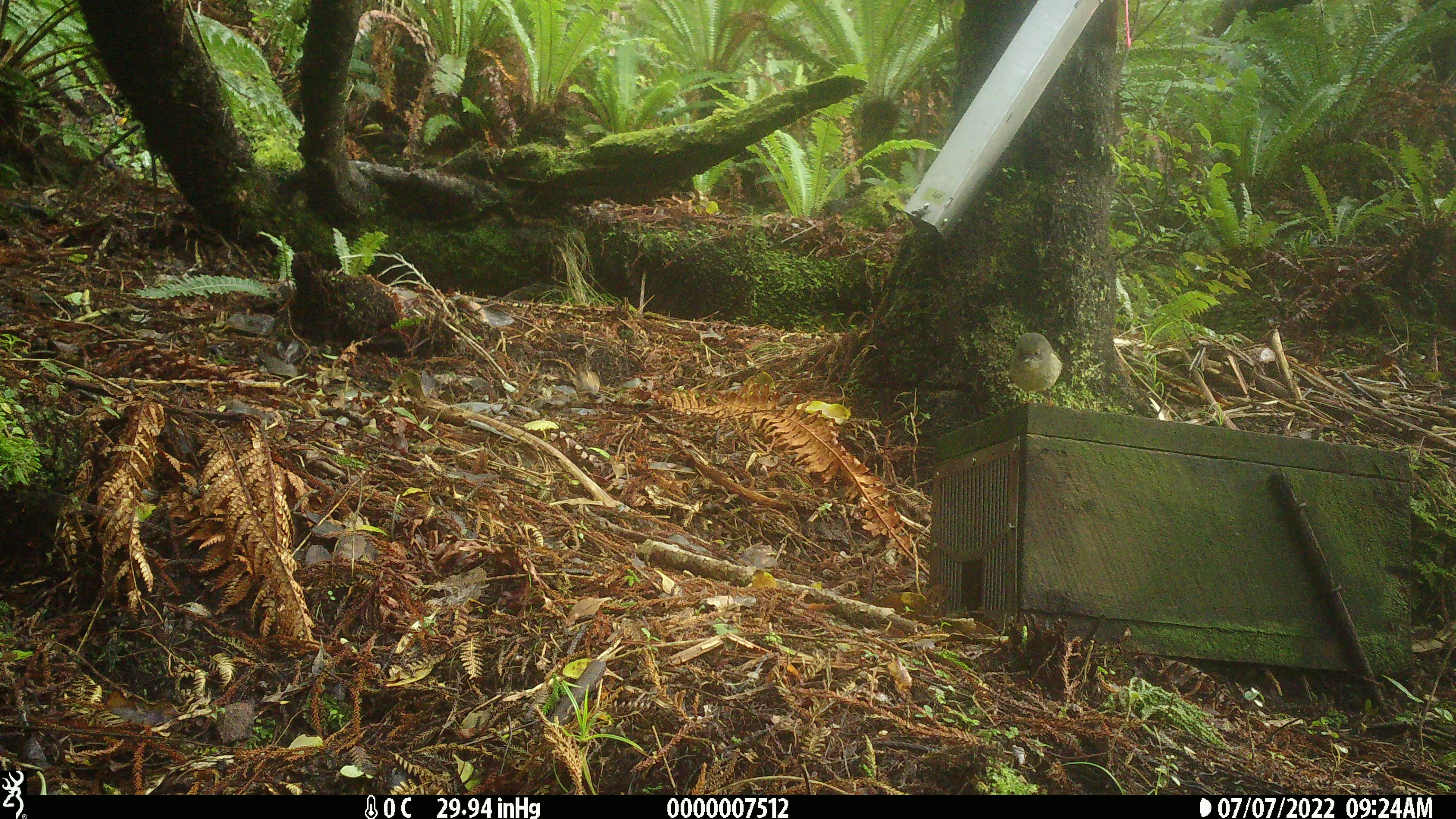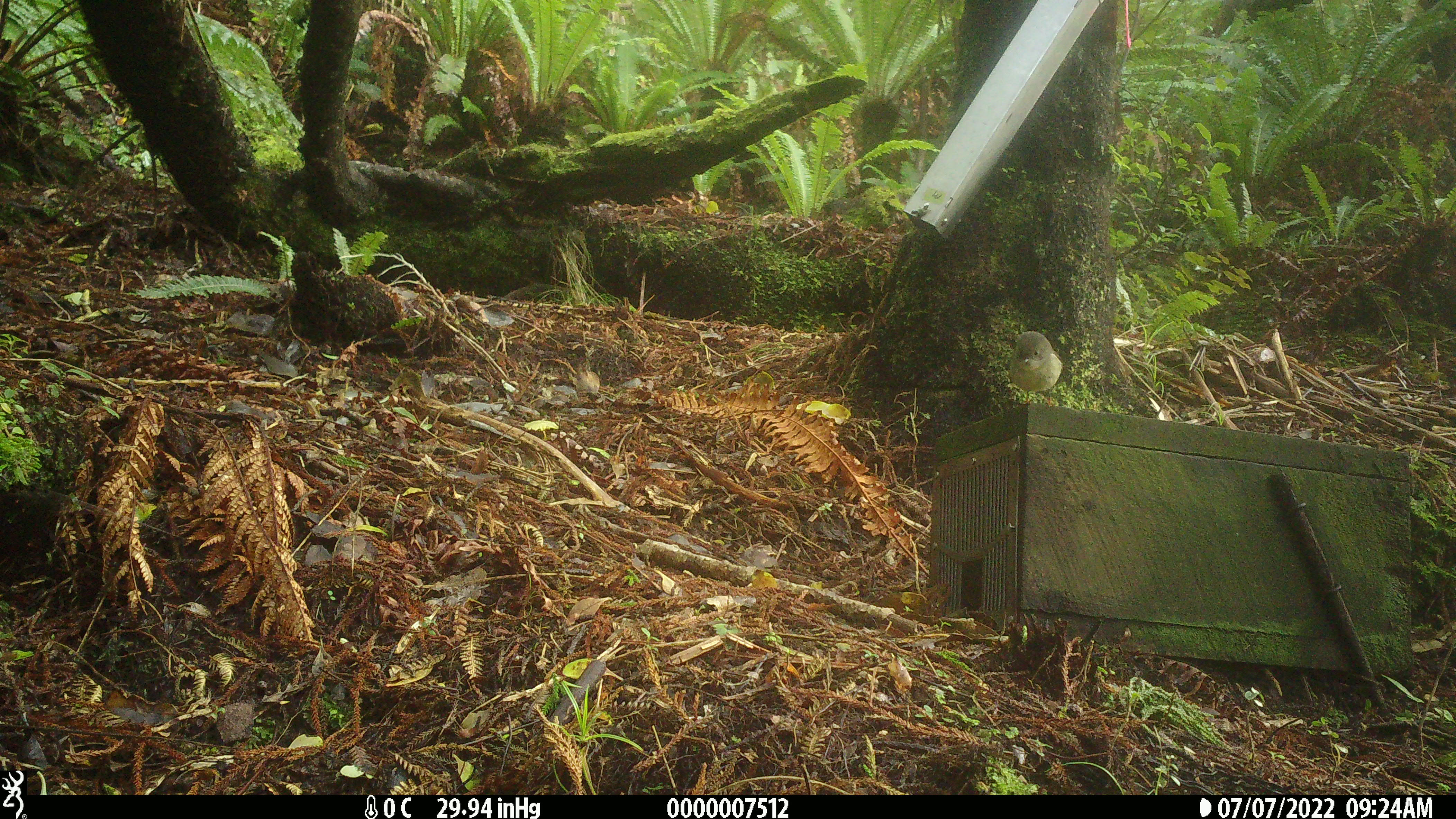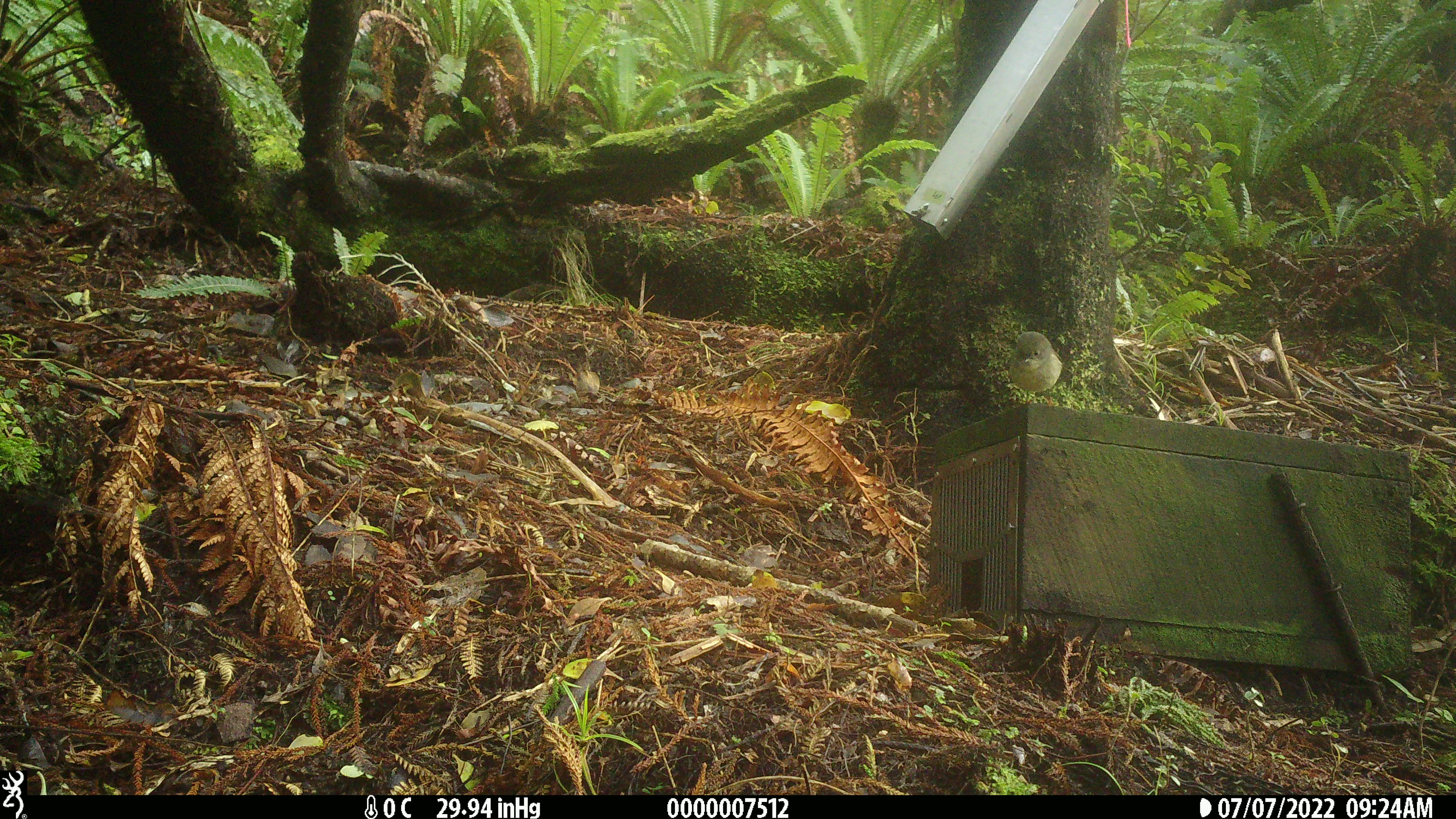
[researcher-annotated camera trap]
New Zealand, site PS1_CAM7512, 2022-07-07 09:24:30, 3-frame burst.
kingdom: Animalia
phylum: Chordata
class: Aves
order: Passeriformes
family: Petroicidae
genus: Petroica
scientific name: Petroica macrocephala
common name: tomtit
Tomtit (Petroica macrocephala).